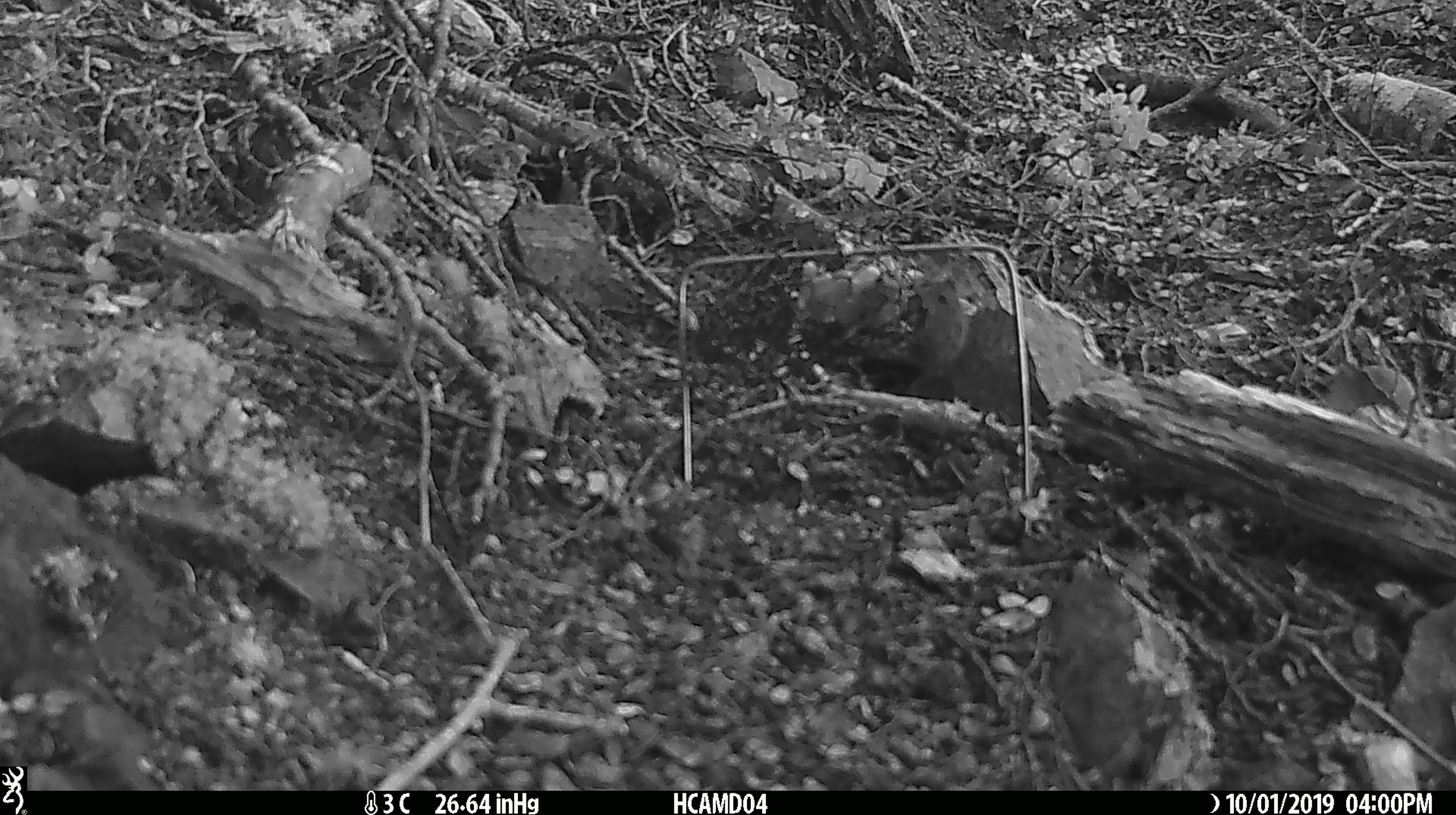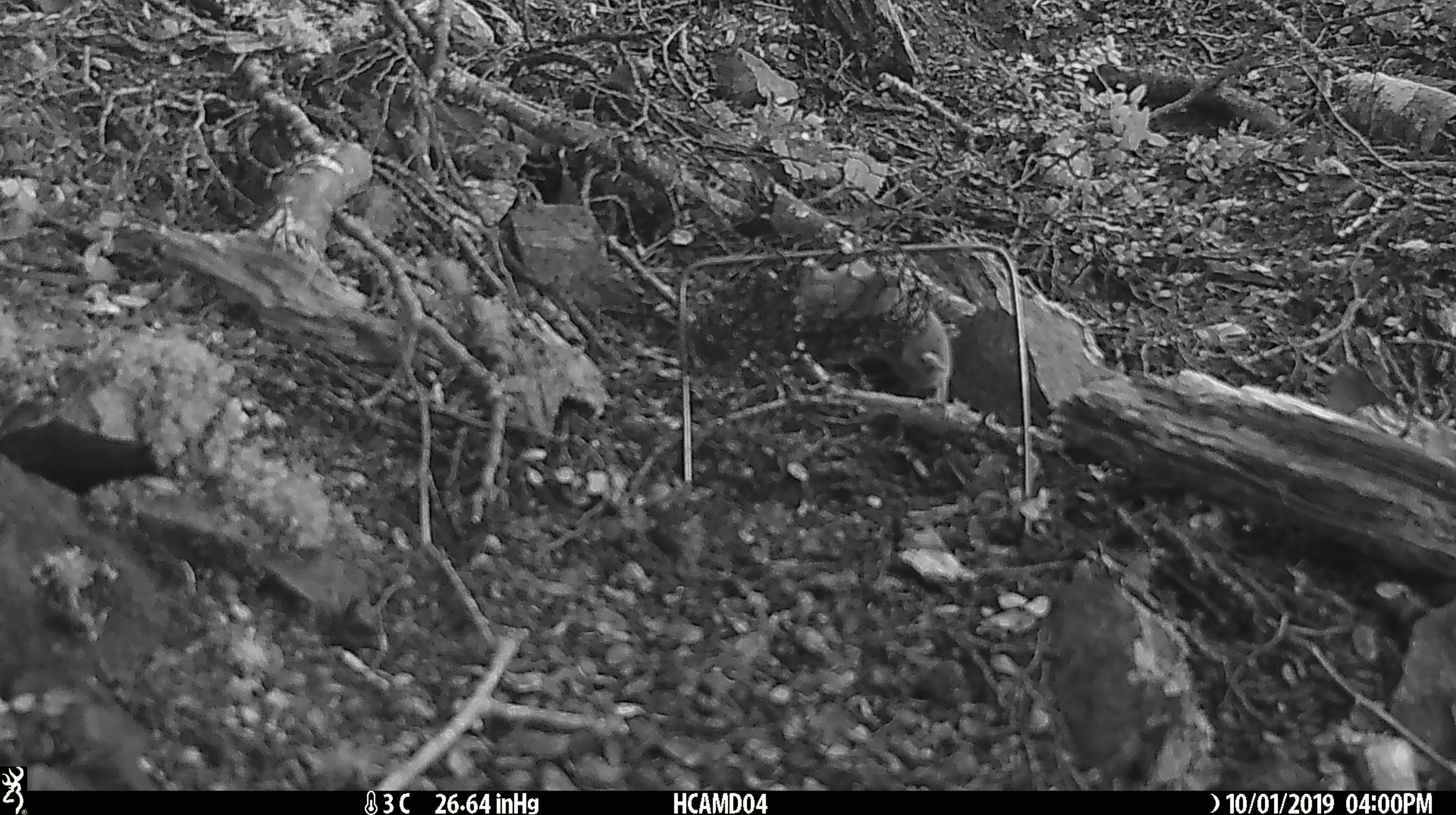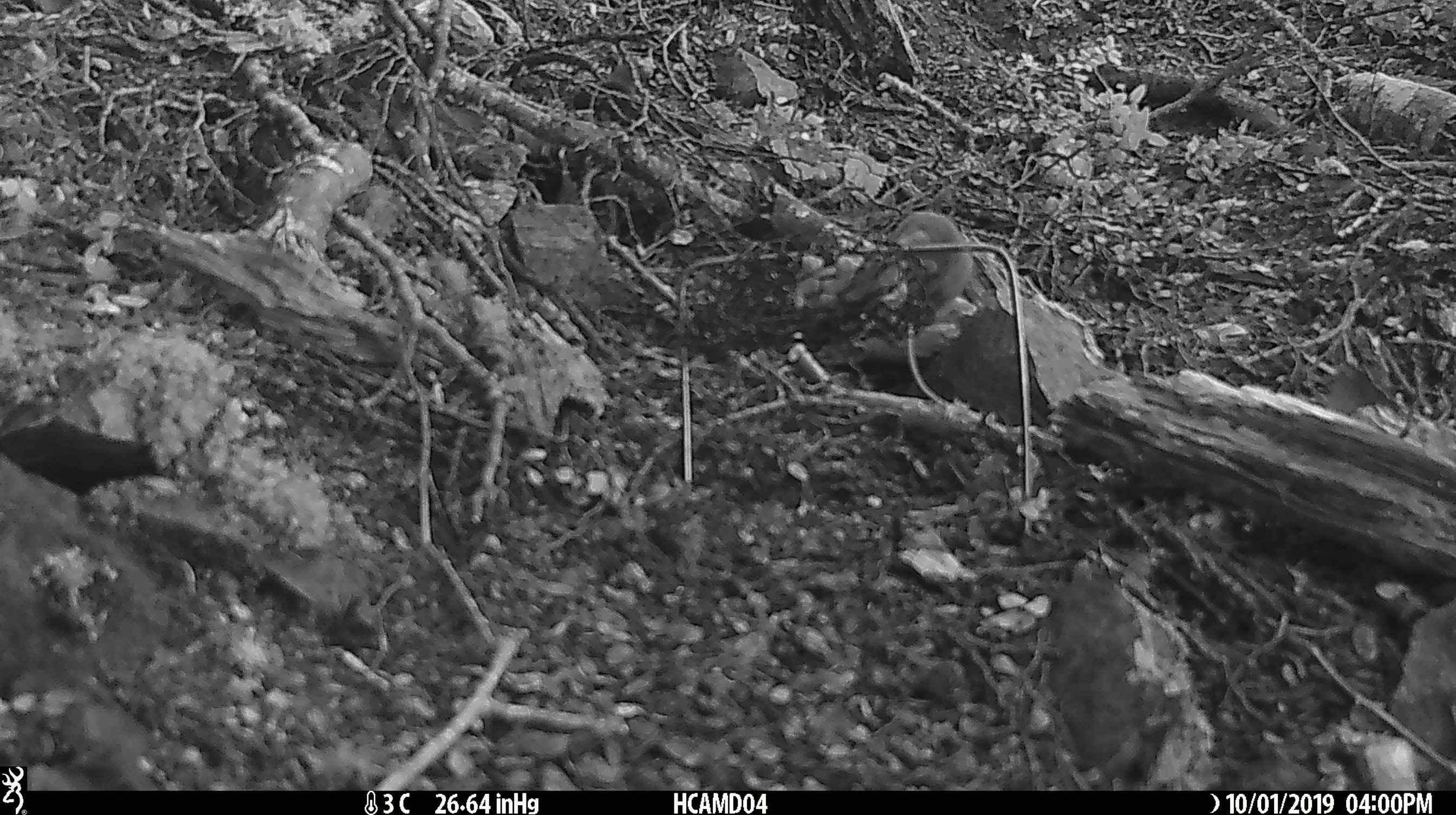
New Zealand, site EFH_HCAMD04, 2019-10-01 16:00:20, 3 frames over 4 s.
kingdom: Animalia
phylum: Chordata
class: Mammalia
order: Rodentia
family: Muridae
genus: Mus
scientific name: Mus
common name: mouse